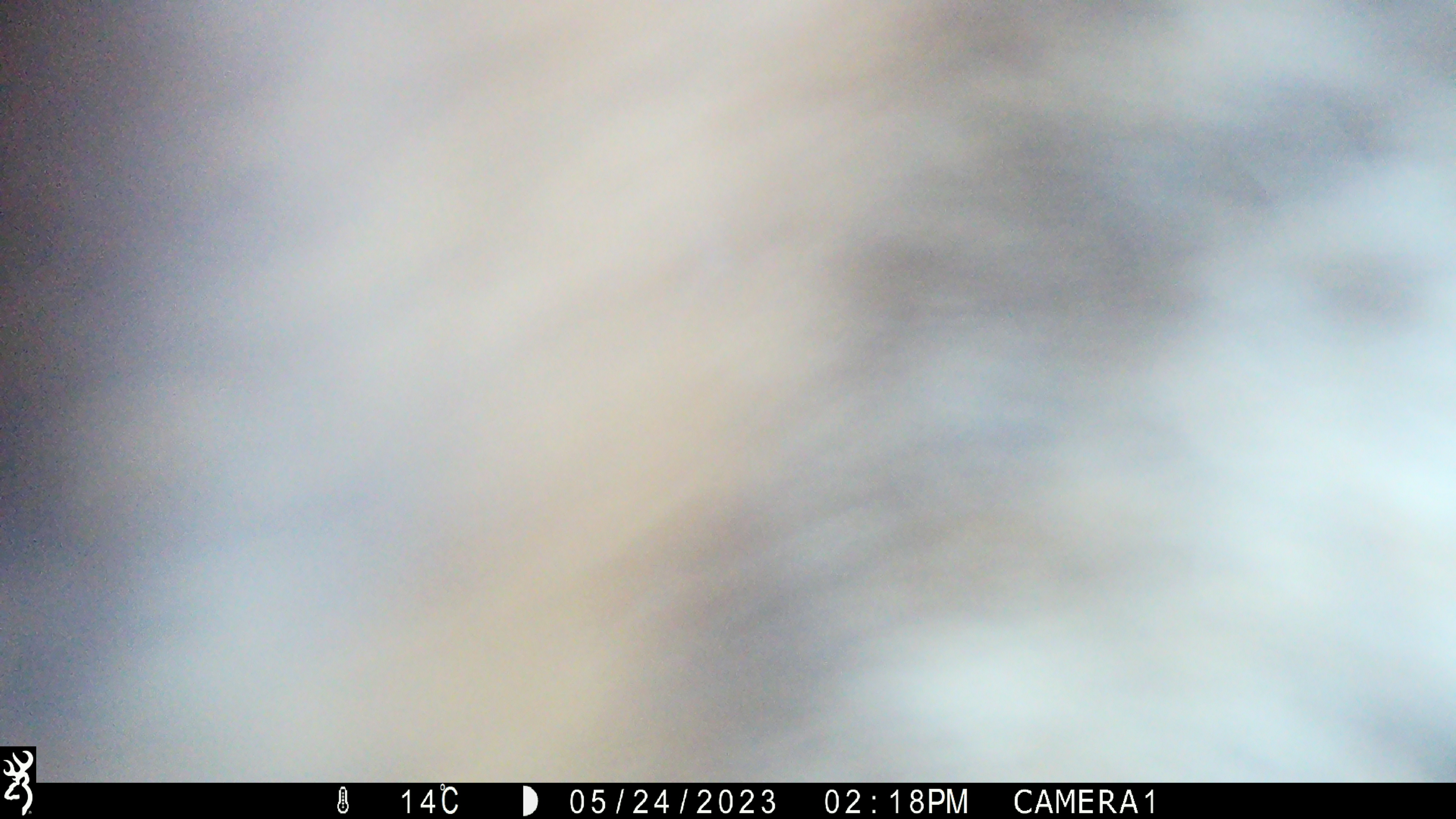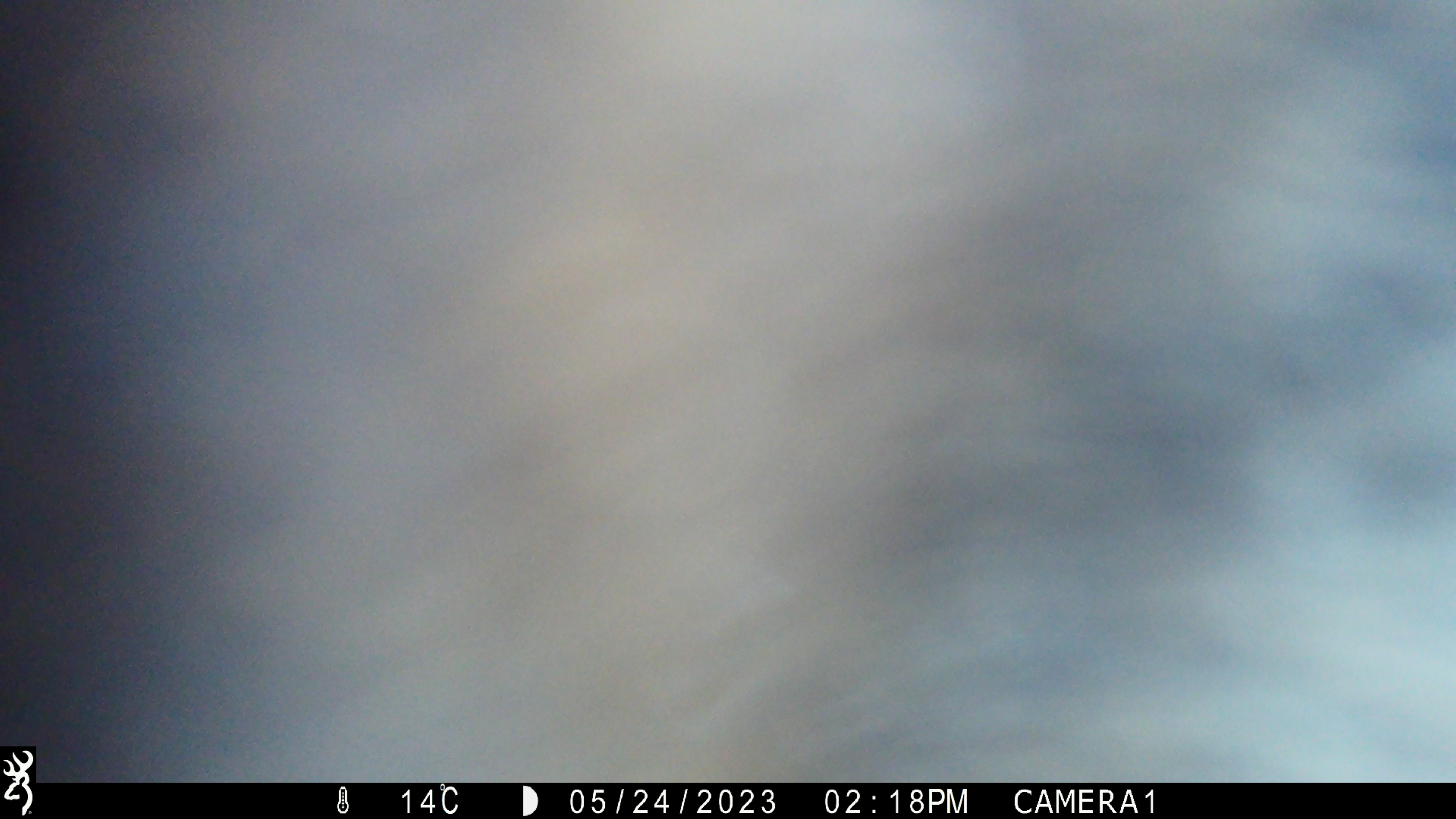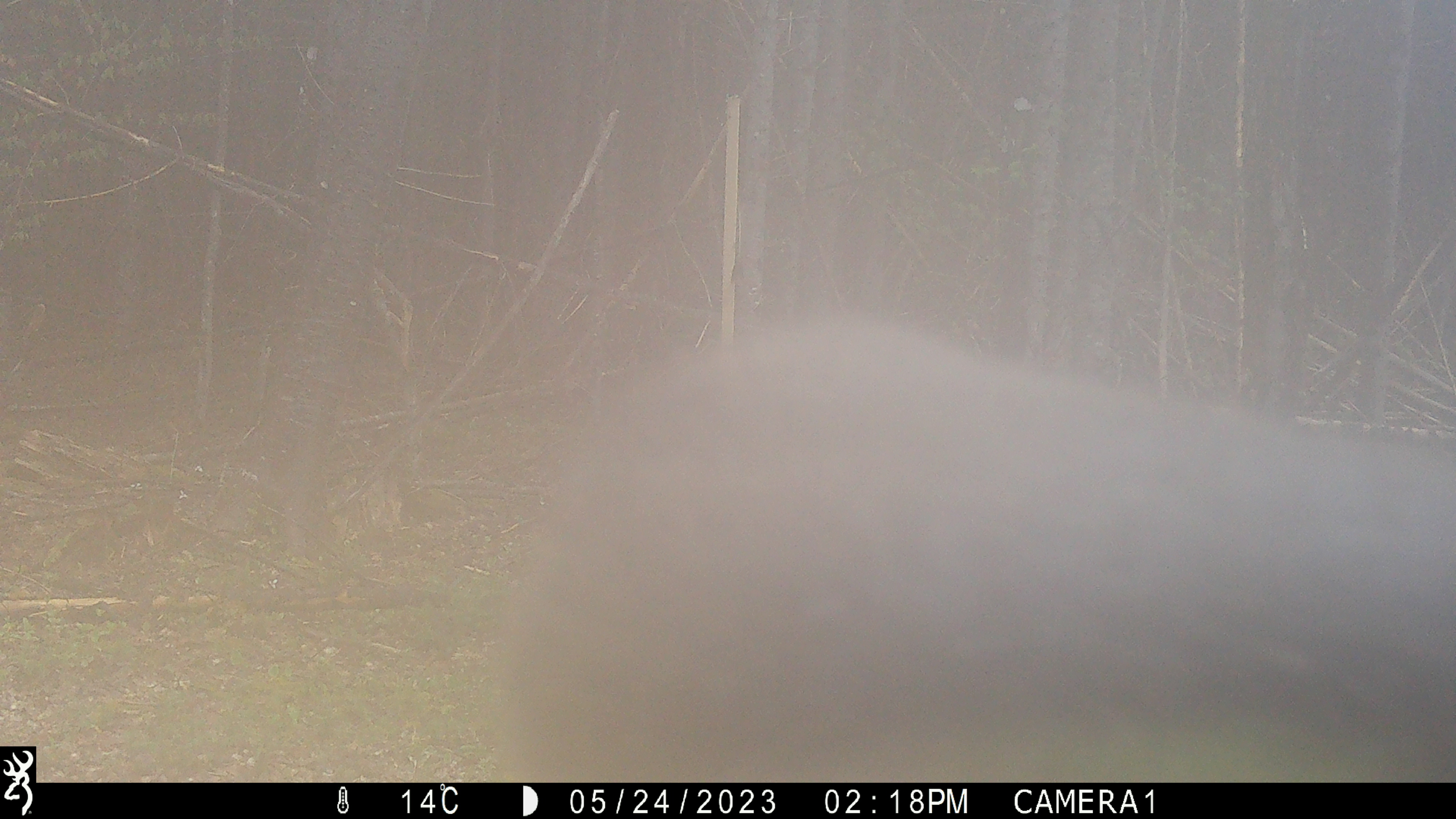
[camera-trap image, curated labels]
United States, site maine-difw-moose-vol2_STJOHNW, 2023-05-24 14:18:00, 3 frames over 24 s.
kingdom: Animalia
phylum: Chordata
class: Mammalia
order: Artiodactyla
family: Cervidae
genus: Alces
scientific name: Alces alces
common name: moose